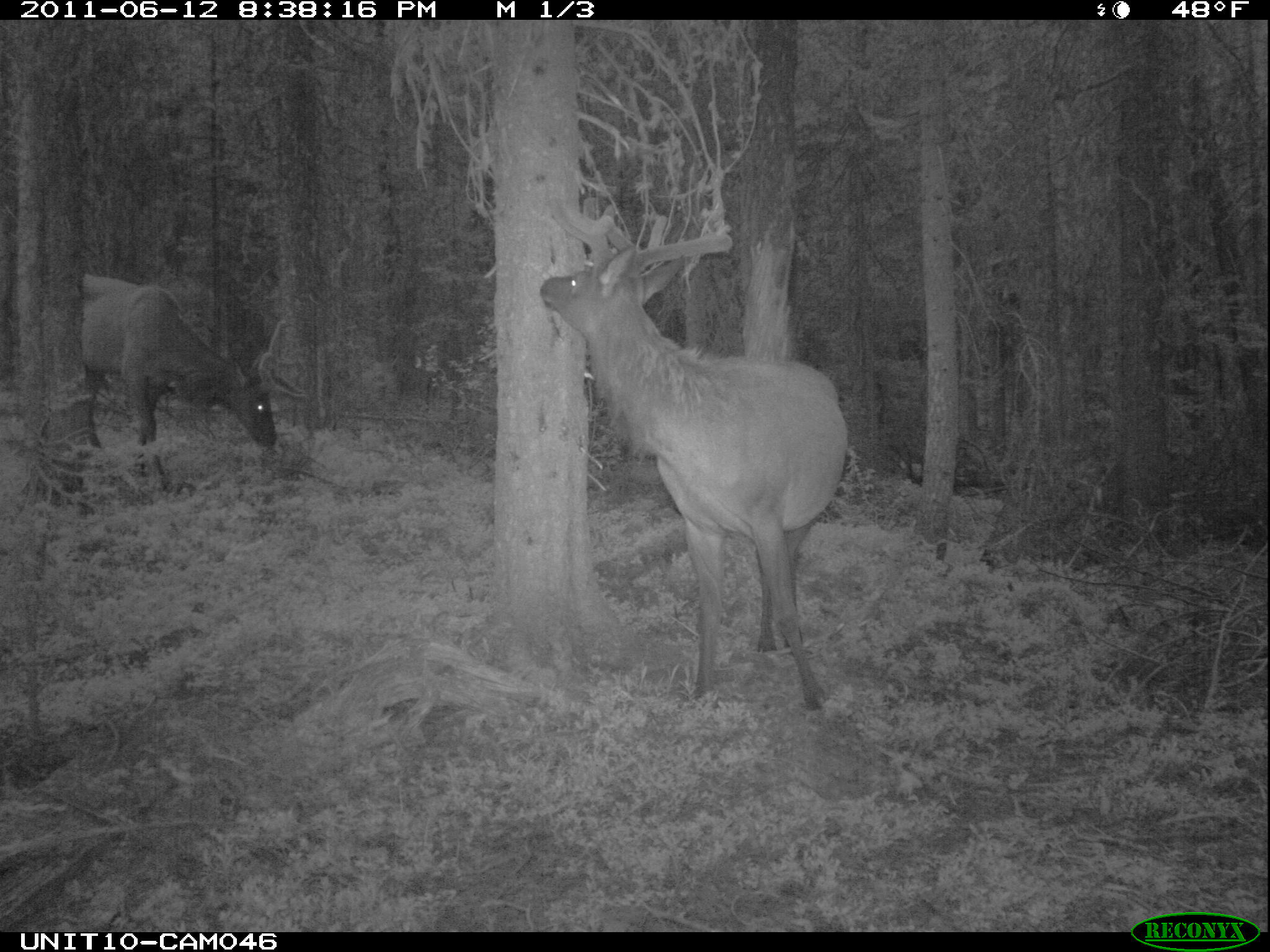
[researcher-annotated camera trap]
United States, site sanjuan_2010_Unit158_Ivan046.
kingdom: Animalia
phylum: Chordata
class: Mammalia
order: Artiodactyla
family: Cervidae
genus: Cervus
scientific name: Cervus elaphus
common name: red deer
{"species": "Cervus elaphus (red deer)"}